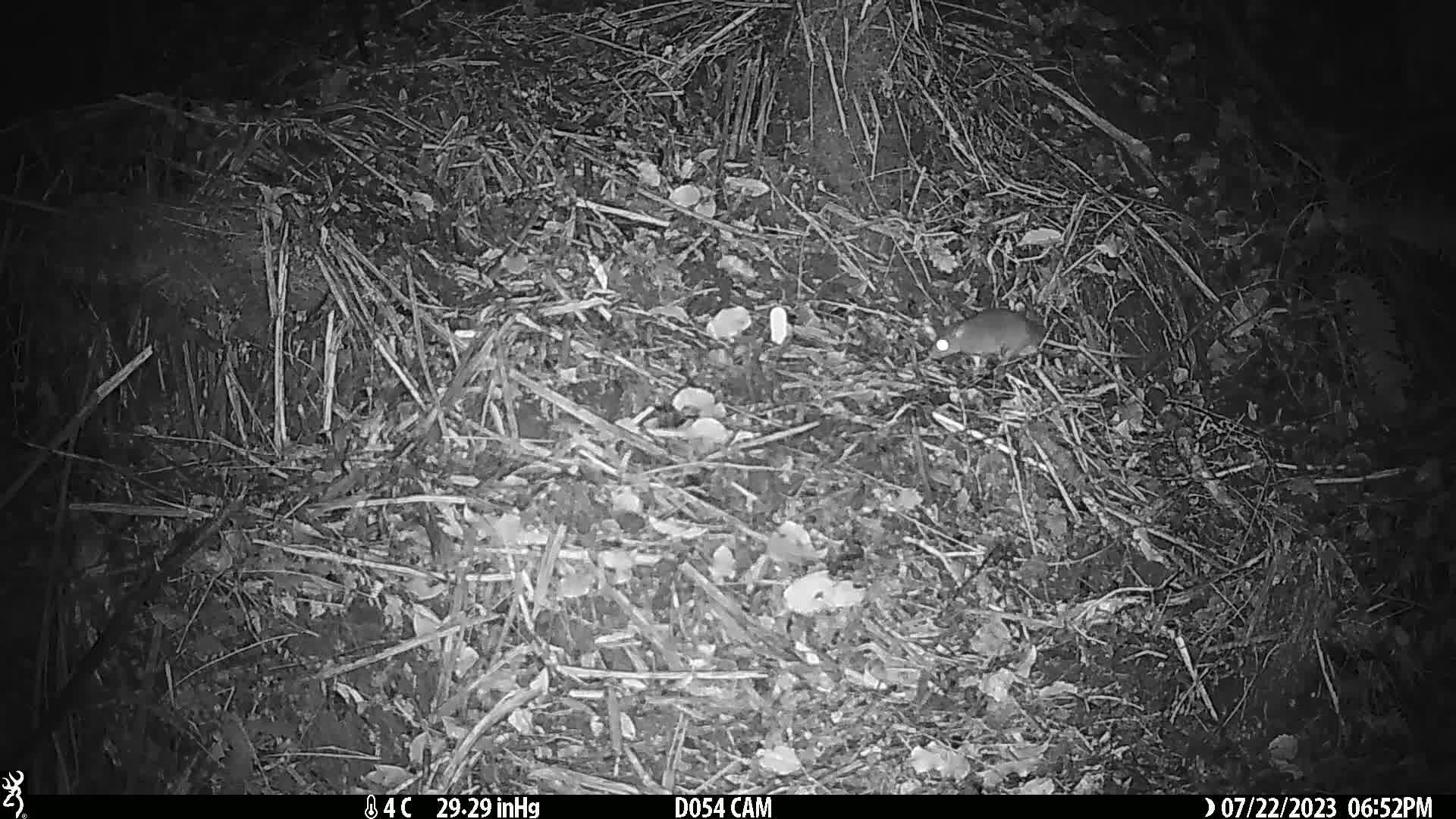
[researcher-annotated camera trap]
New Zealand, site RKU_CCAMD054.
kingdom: Animalia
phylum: Chordata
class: Mammalia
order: Rodentia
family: Muridae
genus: Rattus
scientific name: Rattus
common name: rat